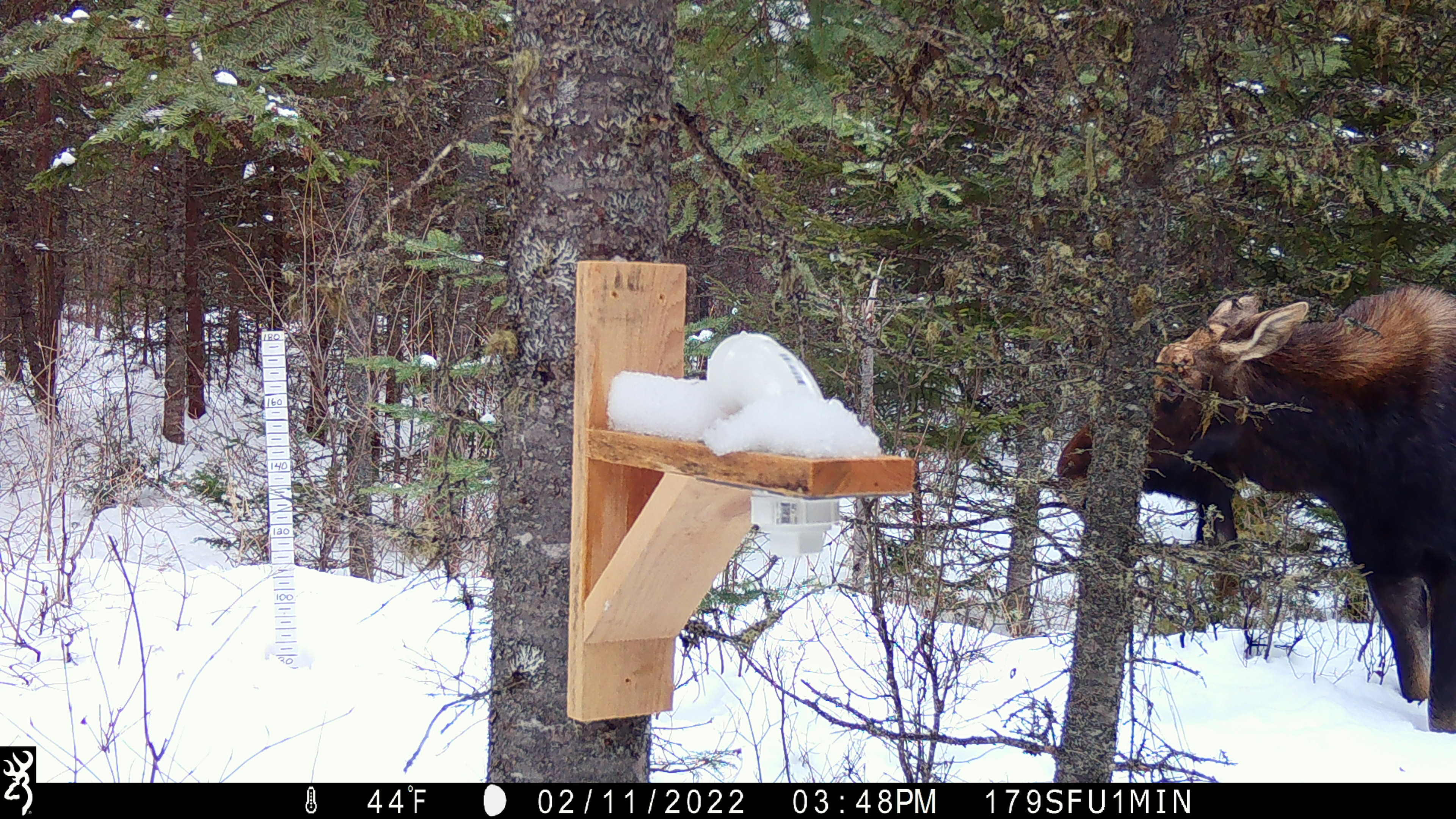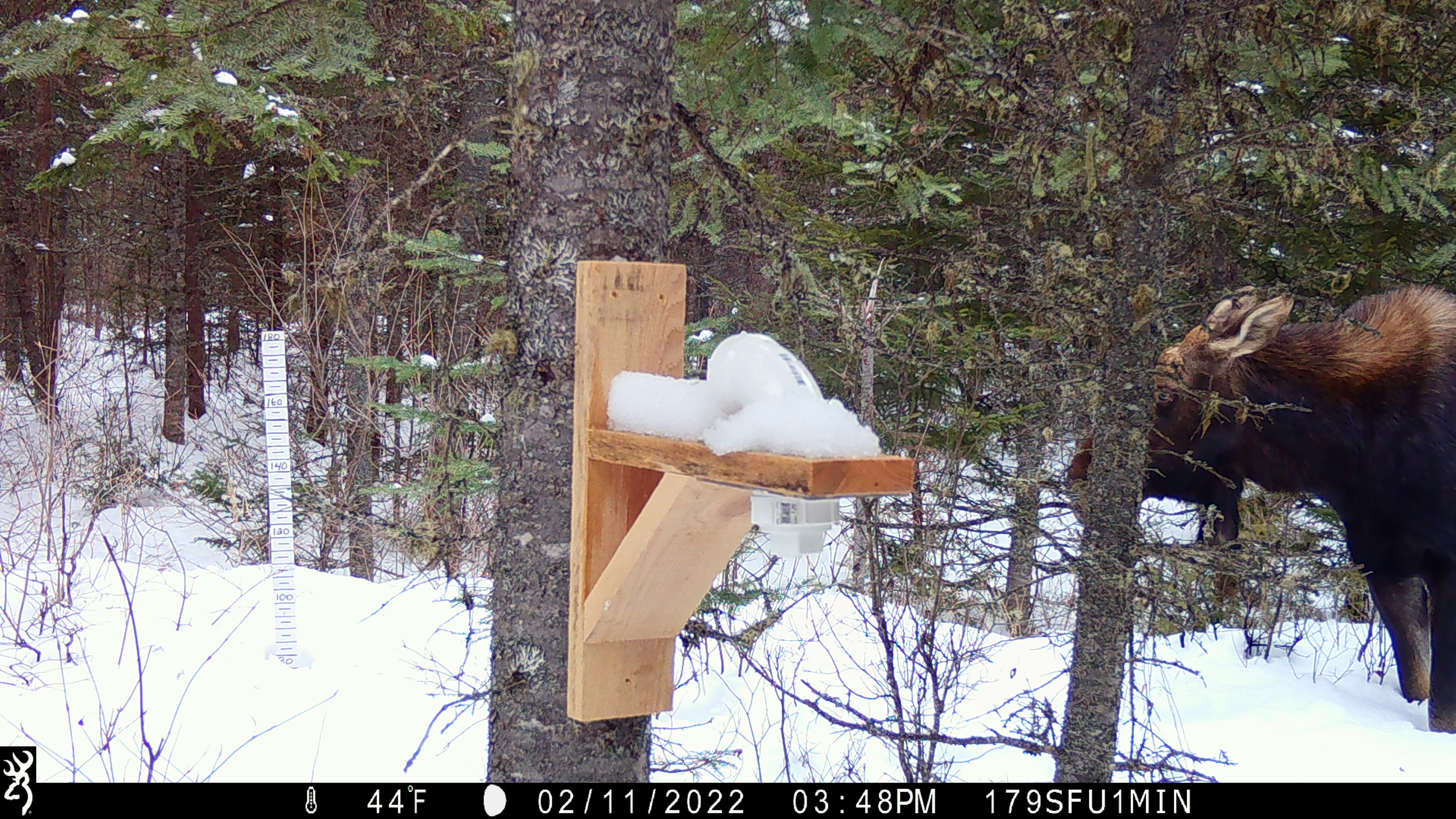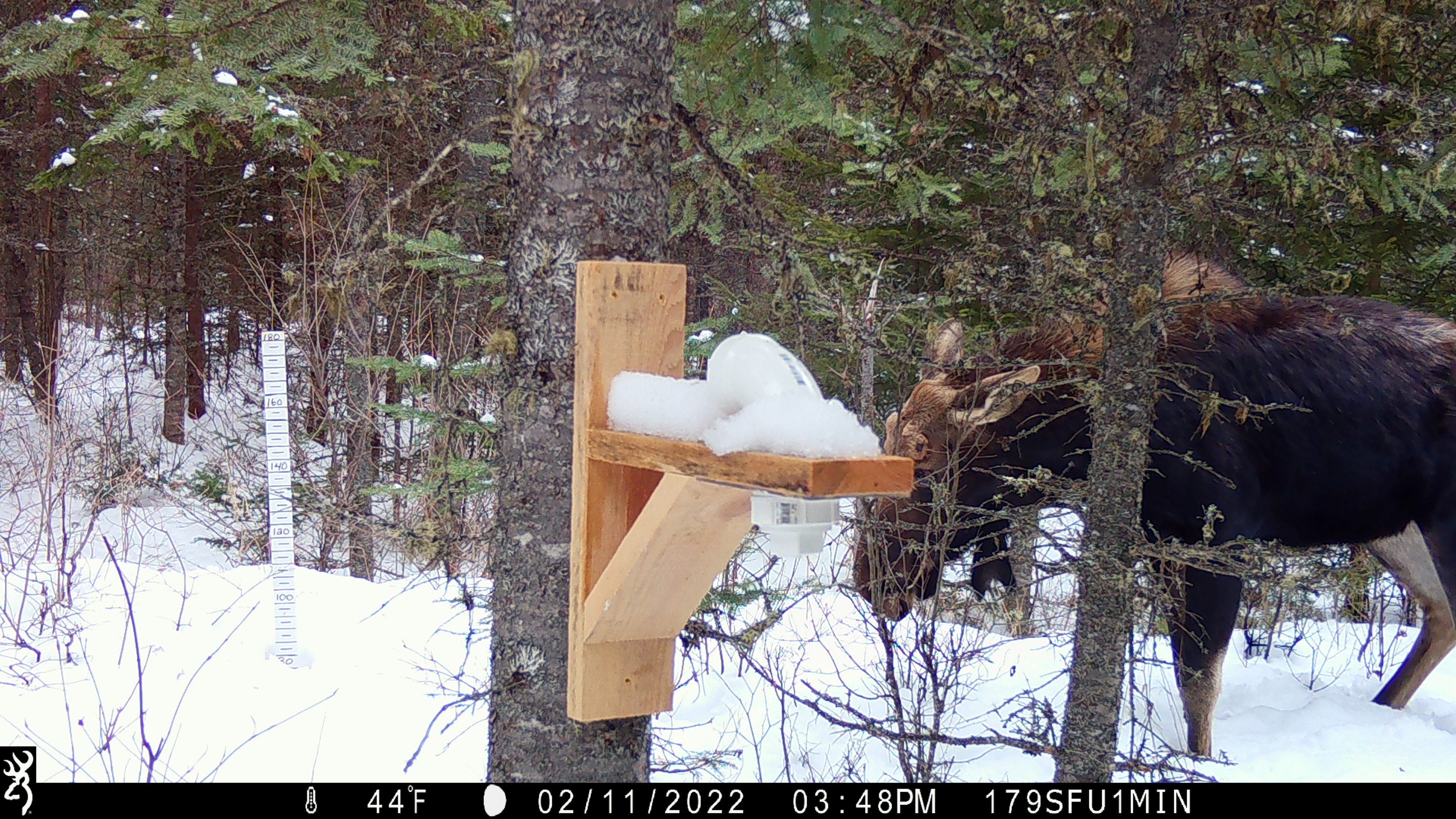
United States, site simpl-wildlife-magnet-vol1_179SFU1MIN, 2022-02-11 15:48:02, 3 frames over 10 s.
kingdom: Animalia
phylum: Chordata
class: Mammalia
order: Artiodactyla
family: Cervidae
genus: Alces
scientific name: Alces alces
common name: moose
Moose (Alces alces).